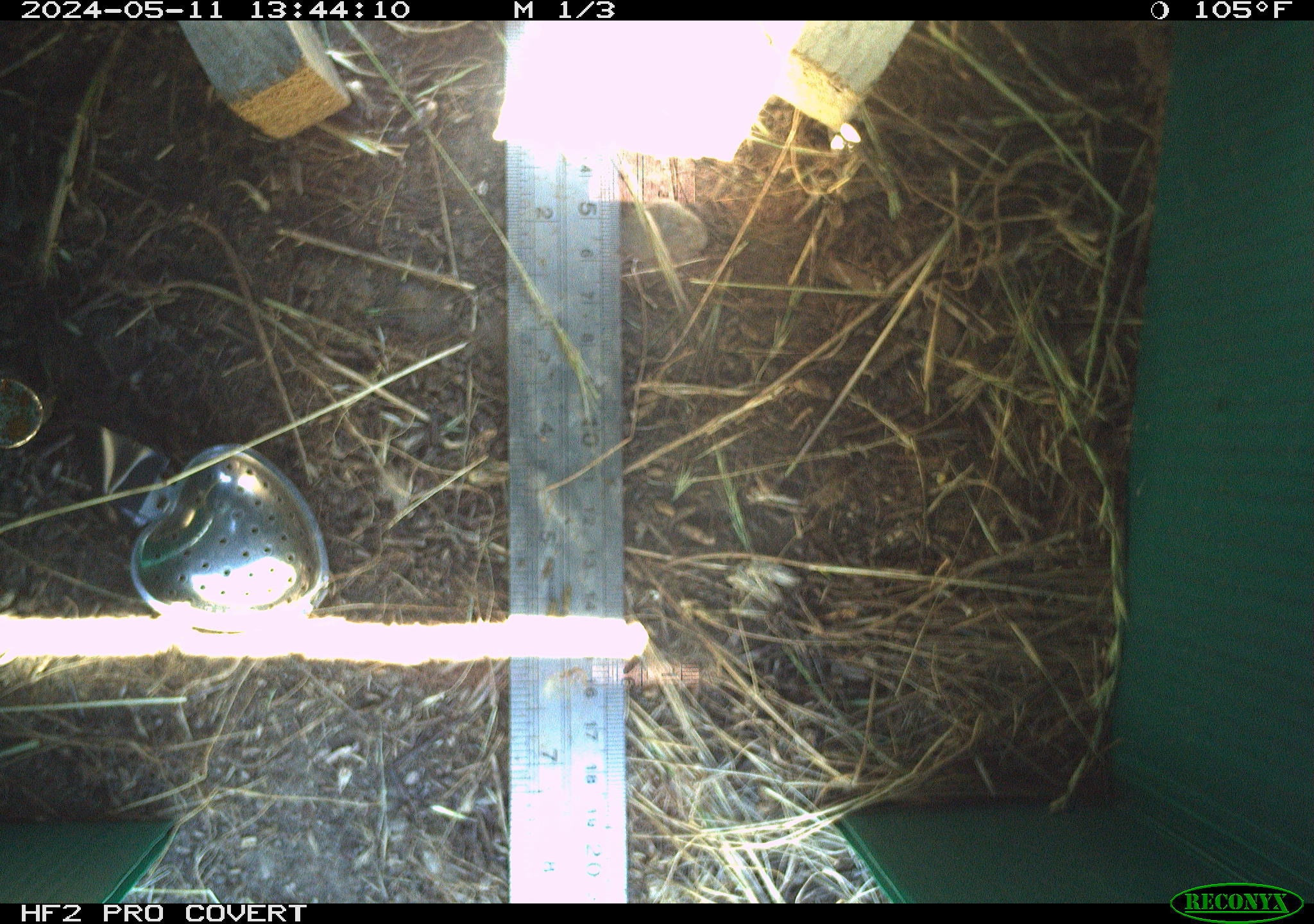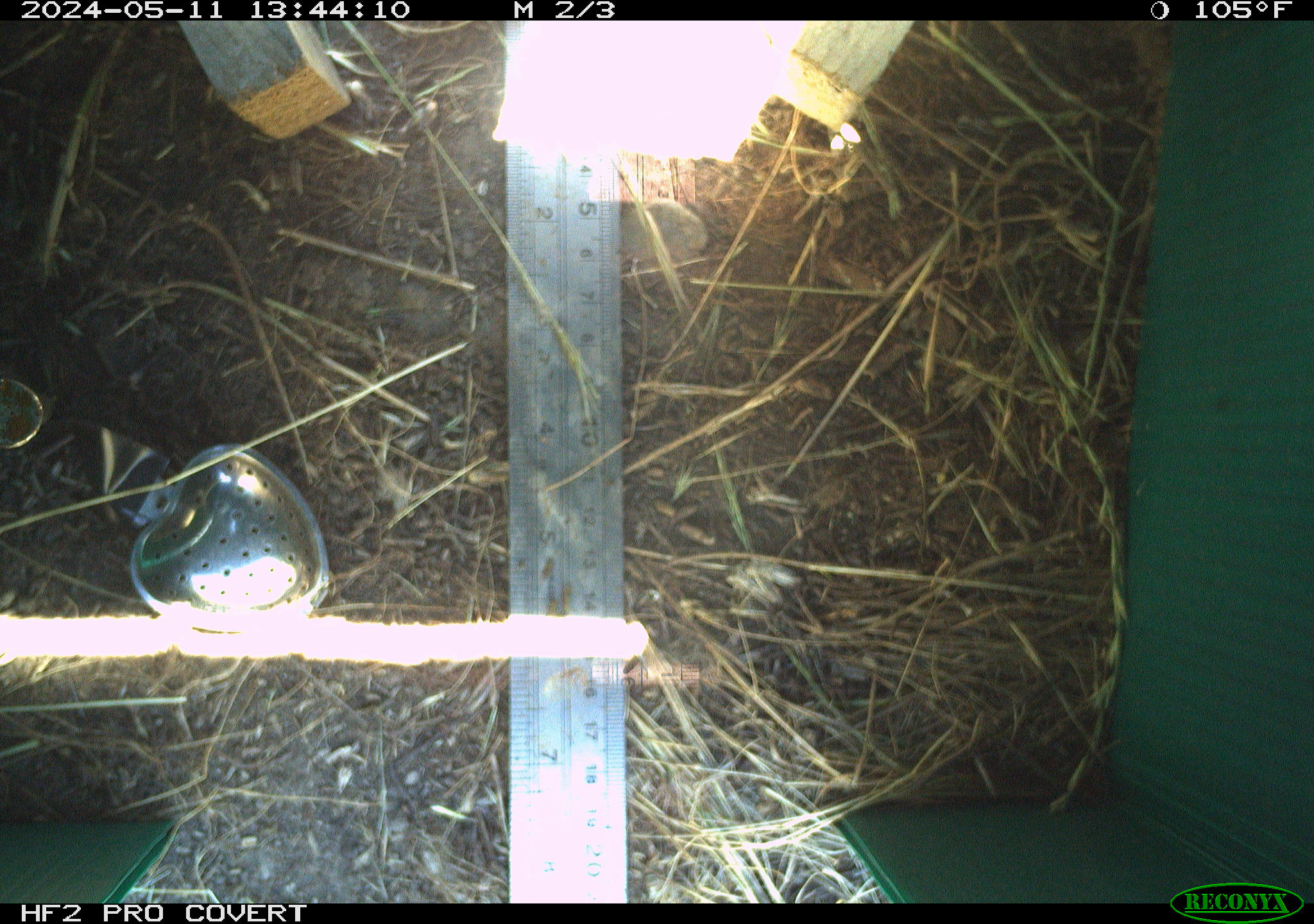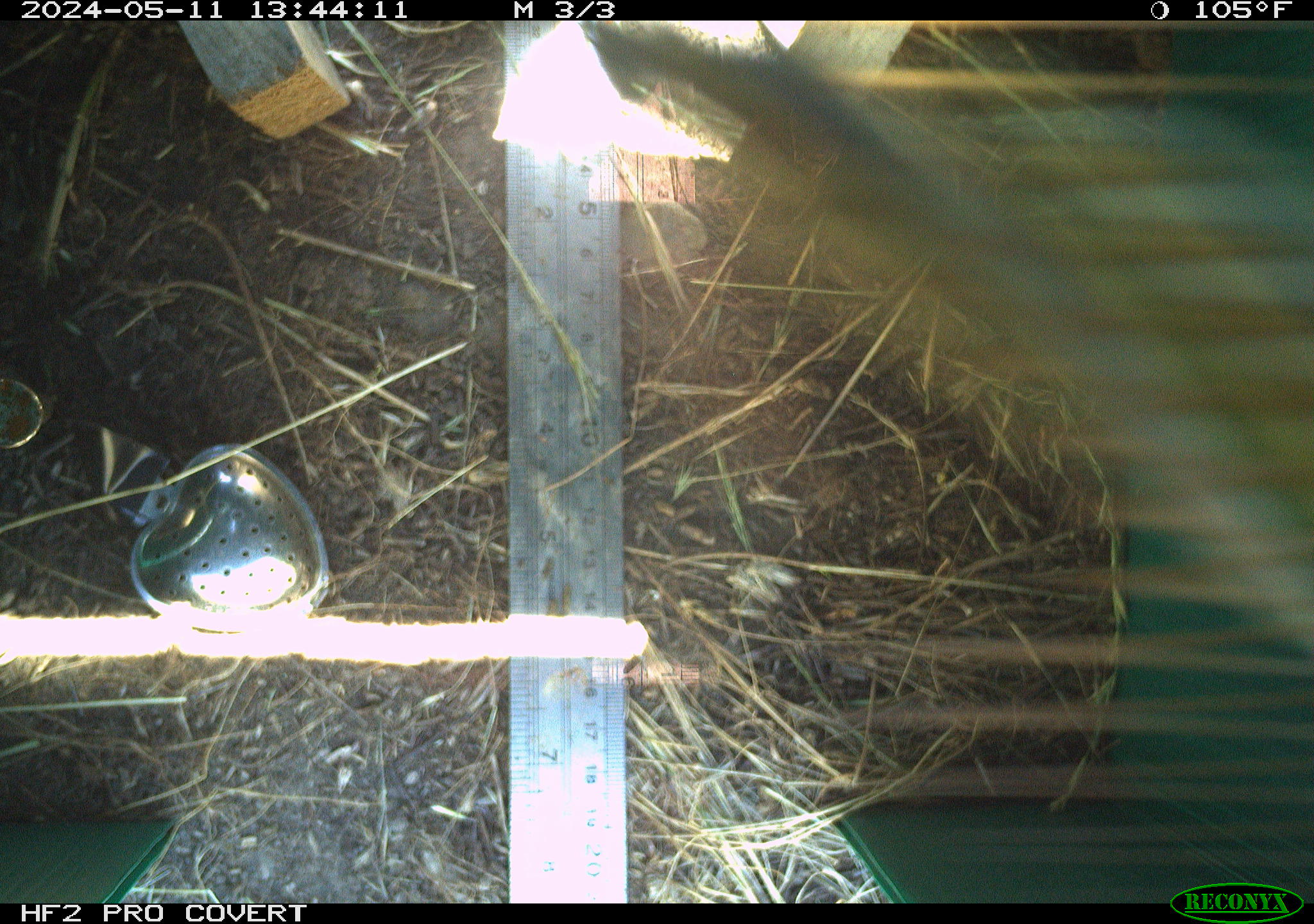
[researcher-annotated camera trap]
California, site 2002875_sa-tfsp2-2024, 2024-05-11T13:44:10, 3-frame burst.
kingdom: Animalia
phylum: Arthropoda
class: Insecta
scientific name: Insecta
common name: insect